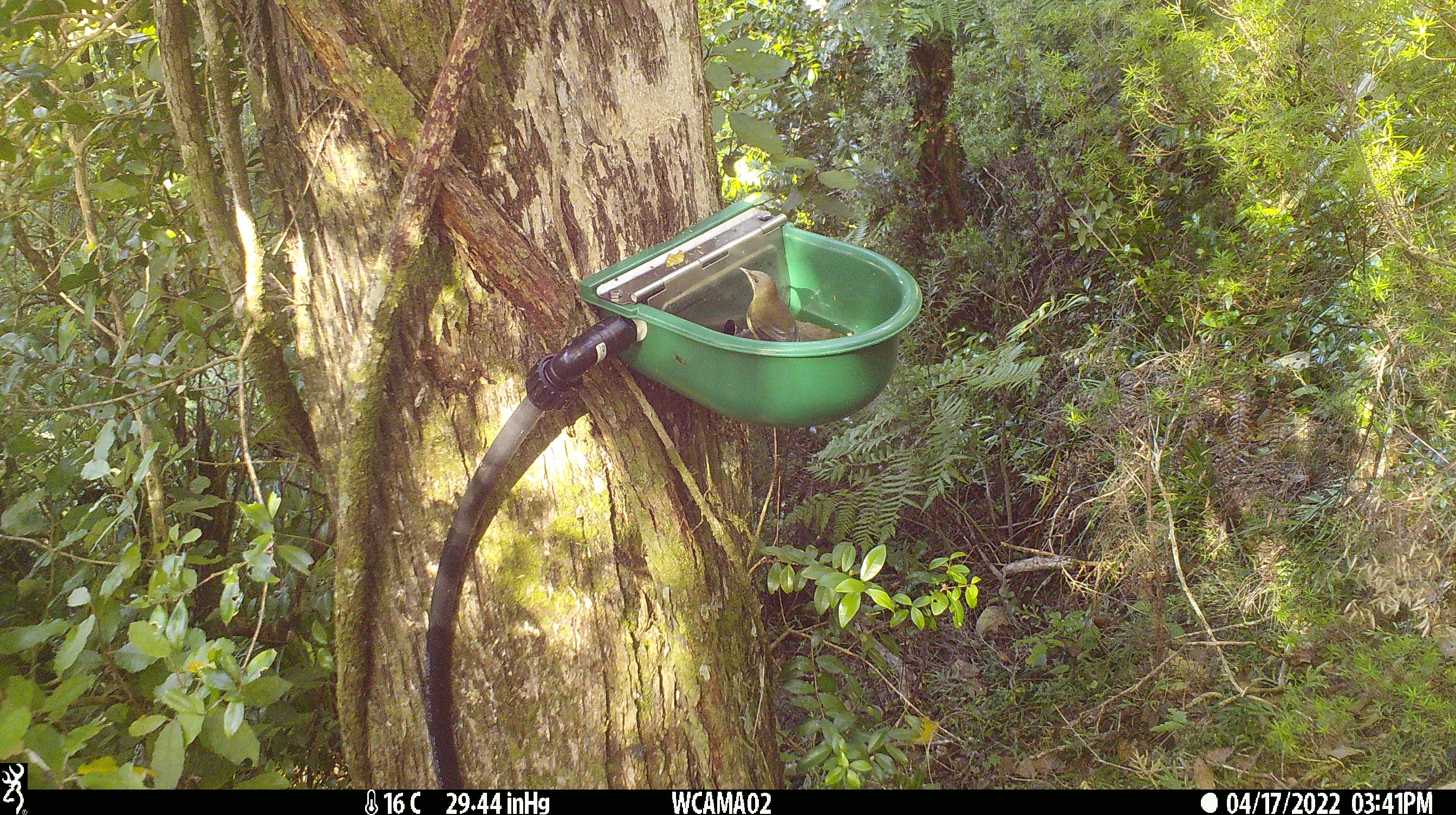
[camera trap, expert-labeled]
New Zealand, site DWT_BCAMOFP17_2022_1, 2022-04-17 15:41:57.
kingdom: Animalia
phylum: Chordata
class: Aves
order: Passeriformes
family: Meliphagidae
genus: Anthornis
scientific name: Anthornis melanura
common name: new zealand bellbird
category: bellbird